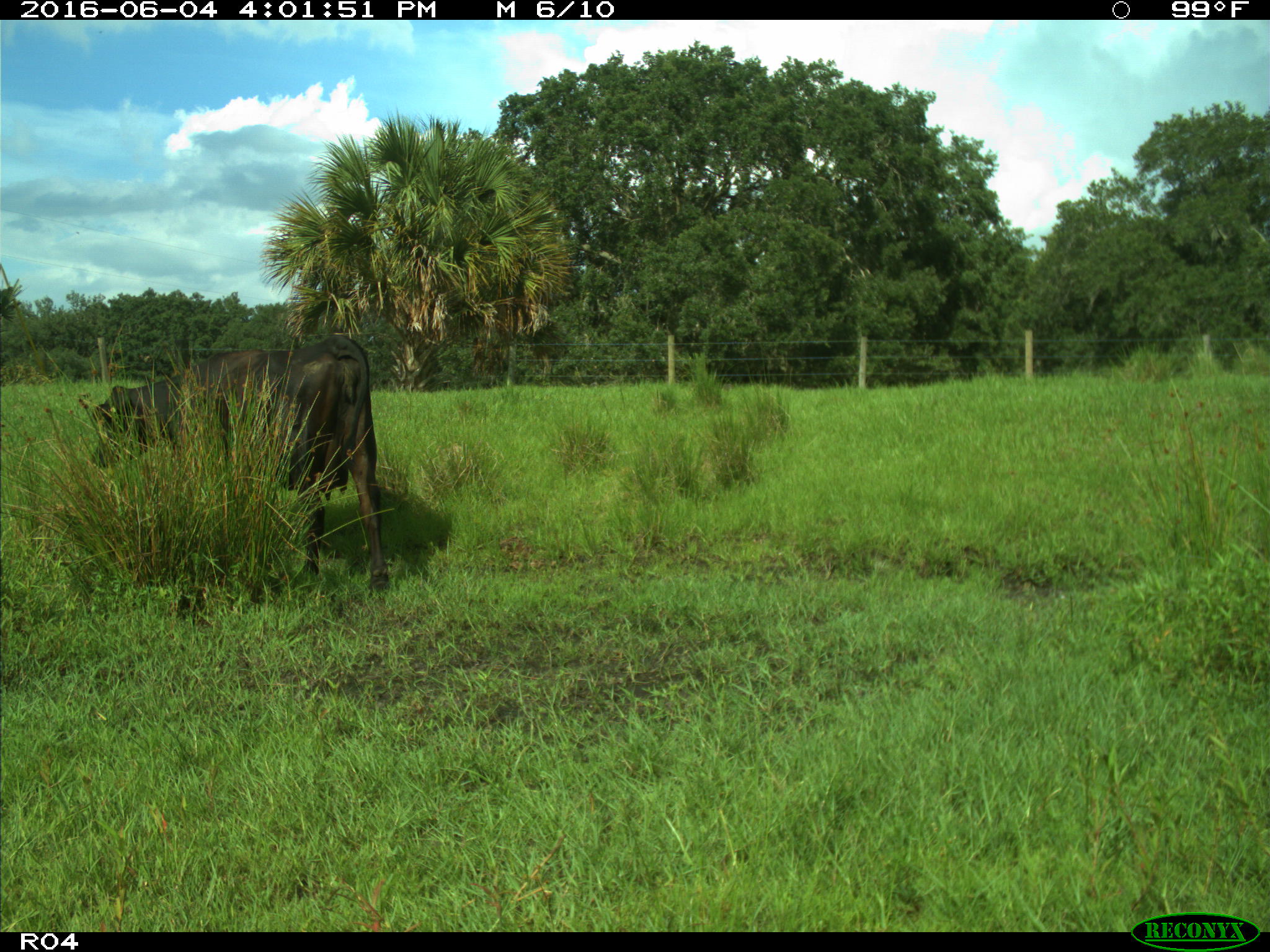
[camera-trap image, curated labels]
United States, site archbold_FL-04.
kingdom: Animalia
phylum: Chordata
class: Mammalia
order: Artiodactyla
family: Bovidae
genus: Bos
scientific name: Bos taurus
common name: domestic cow